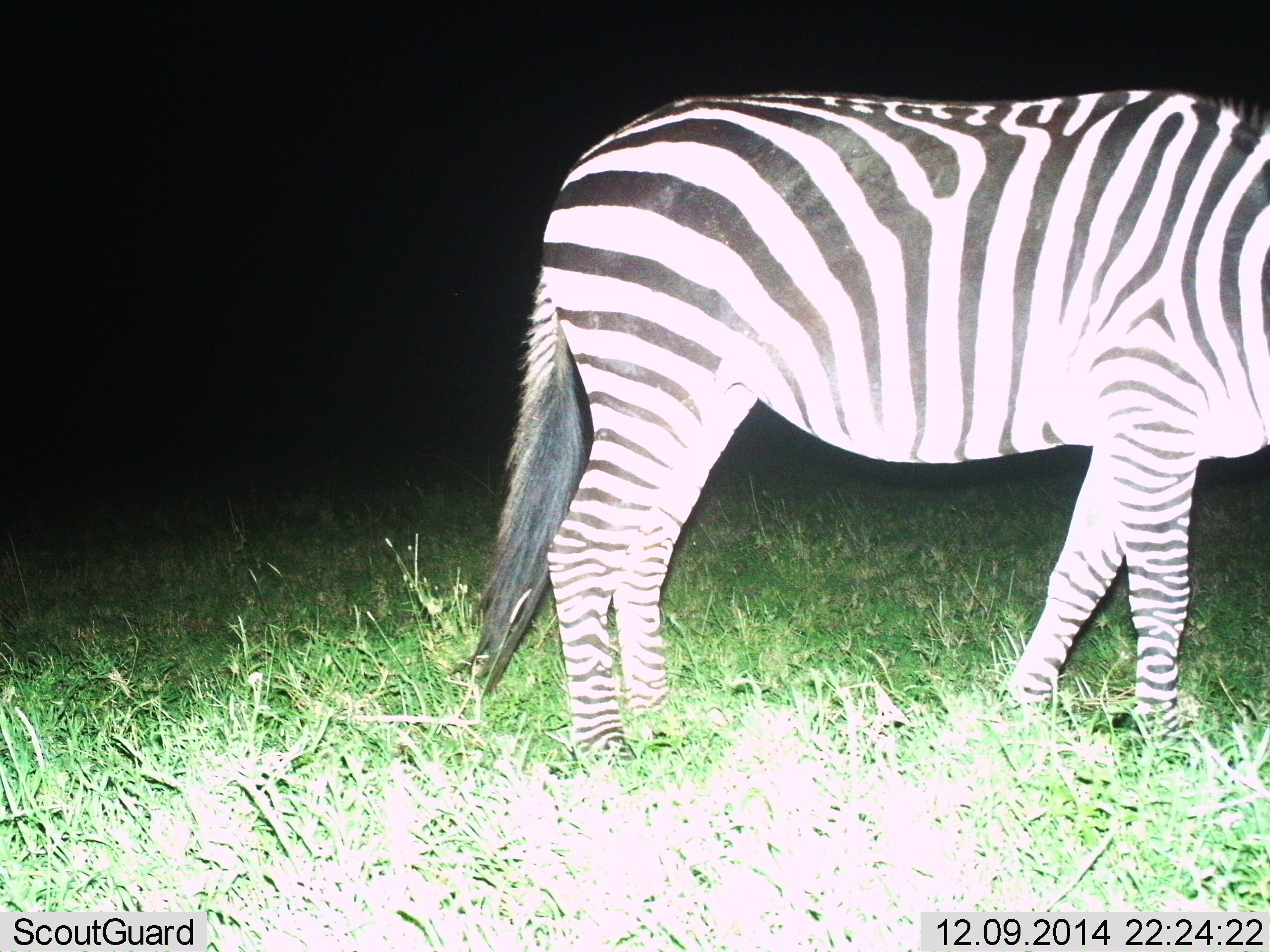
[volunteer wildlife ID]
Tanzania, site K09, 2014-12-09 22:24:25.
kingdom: Animalia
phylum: Chordata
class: Mammalia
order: Perissodactyla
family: Equidae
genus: Equus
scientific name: Equus quagga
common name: plains zebra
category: zebra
Zebra (plains zebra) (Equus quagga), count 1. Behavior (volunteer vote fractions): standing 80%, resting 0%, moving 20%, interacting 0%. Young present (vote fraction): 0%. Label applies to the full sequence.